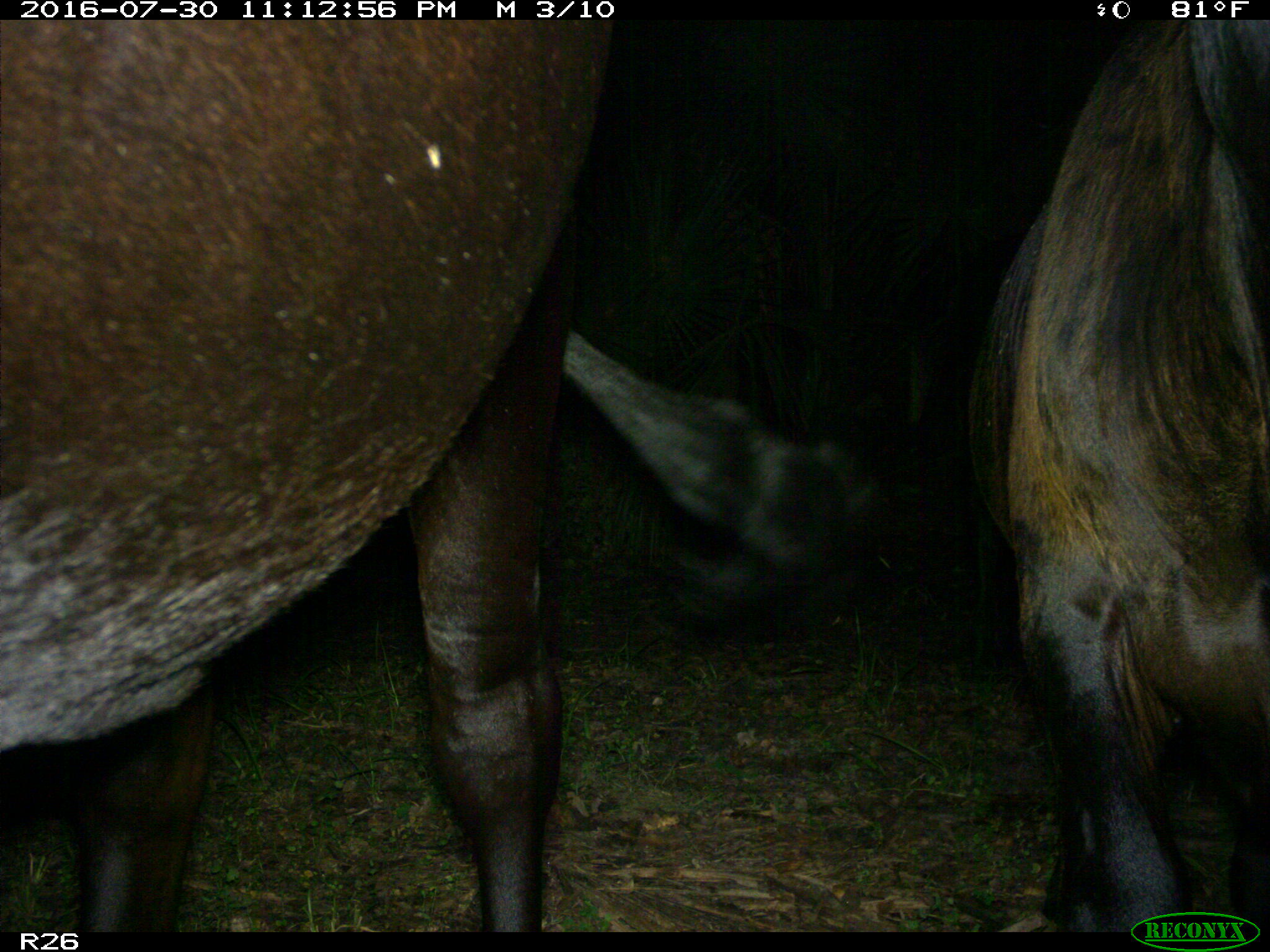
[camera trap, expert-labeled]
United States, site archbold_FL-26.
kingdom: Animalia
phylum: Chordata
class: Mammalia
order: Artiodactyla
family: Bovidae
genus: Bos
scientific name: Bos taurus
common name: domestic cow